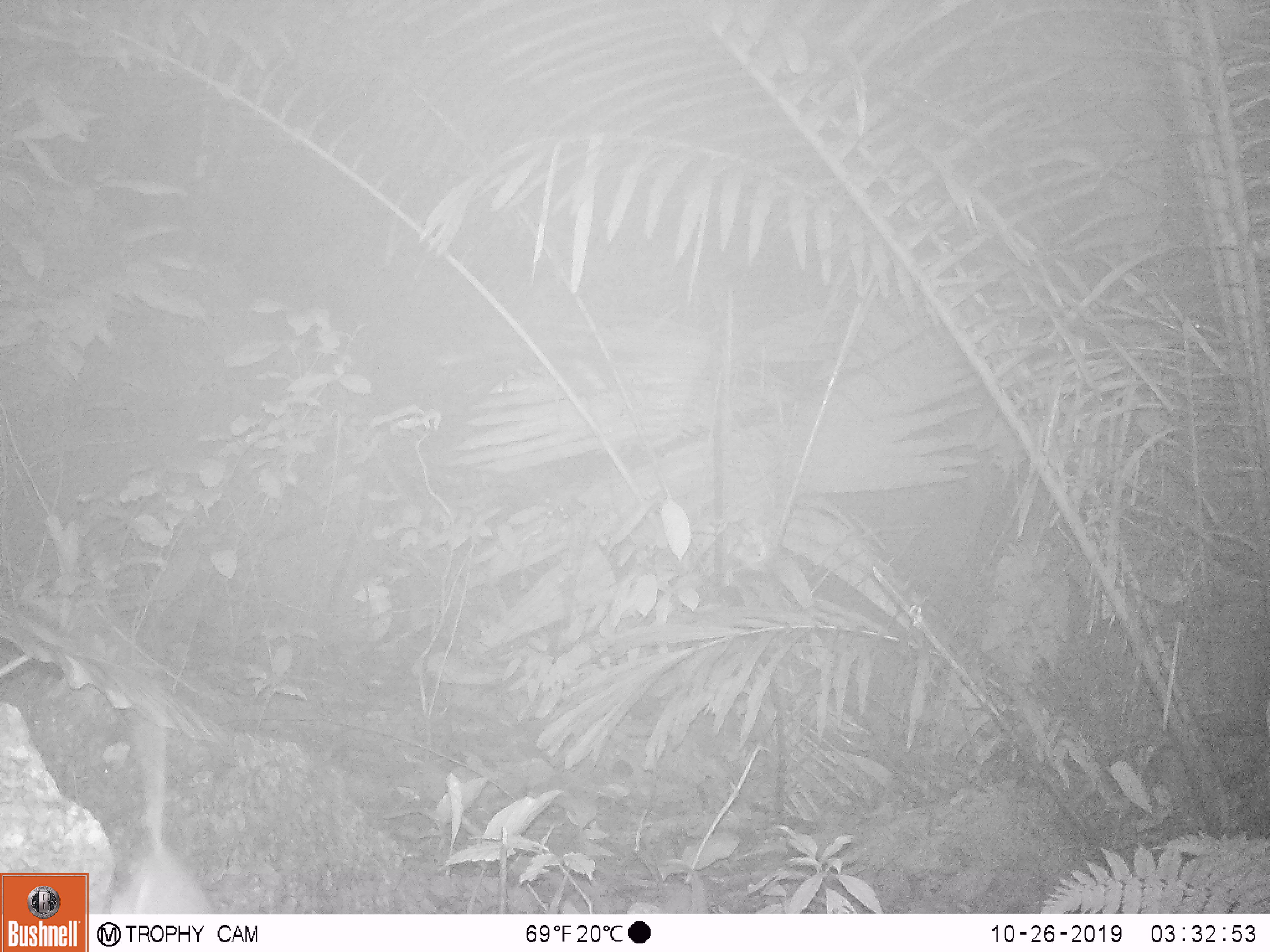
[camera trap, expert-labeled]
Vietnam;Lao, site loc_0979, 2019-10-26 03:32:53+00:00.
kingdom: Animalia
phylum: Chordata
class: Mammalia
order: Rodentia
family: Muridae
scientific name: Muridae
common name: old-world mice and rats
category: unidentified murid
Unidentified murid (old-world mice and rats) (Muridae). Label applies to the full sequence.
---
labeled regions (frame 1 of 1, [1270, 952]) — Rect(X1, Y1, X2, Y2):
unidentified murid: Rect(103, 671, 214, 914)